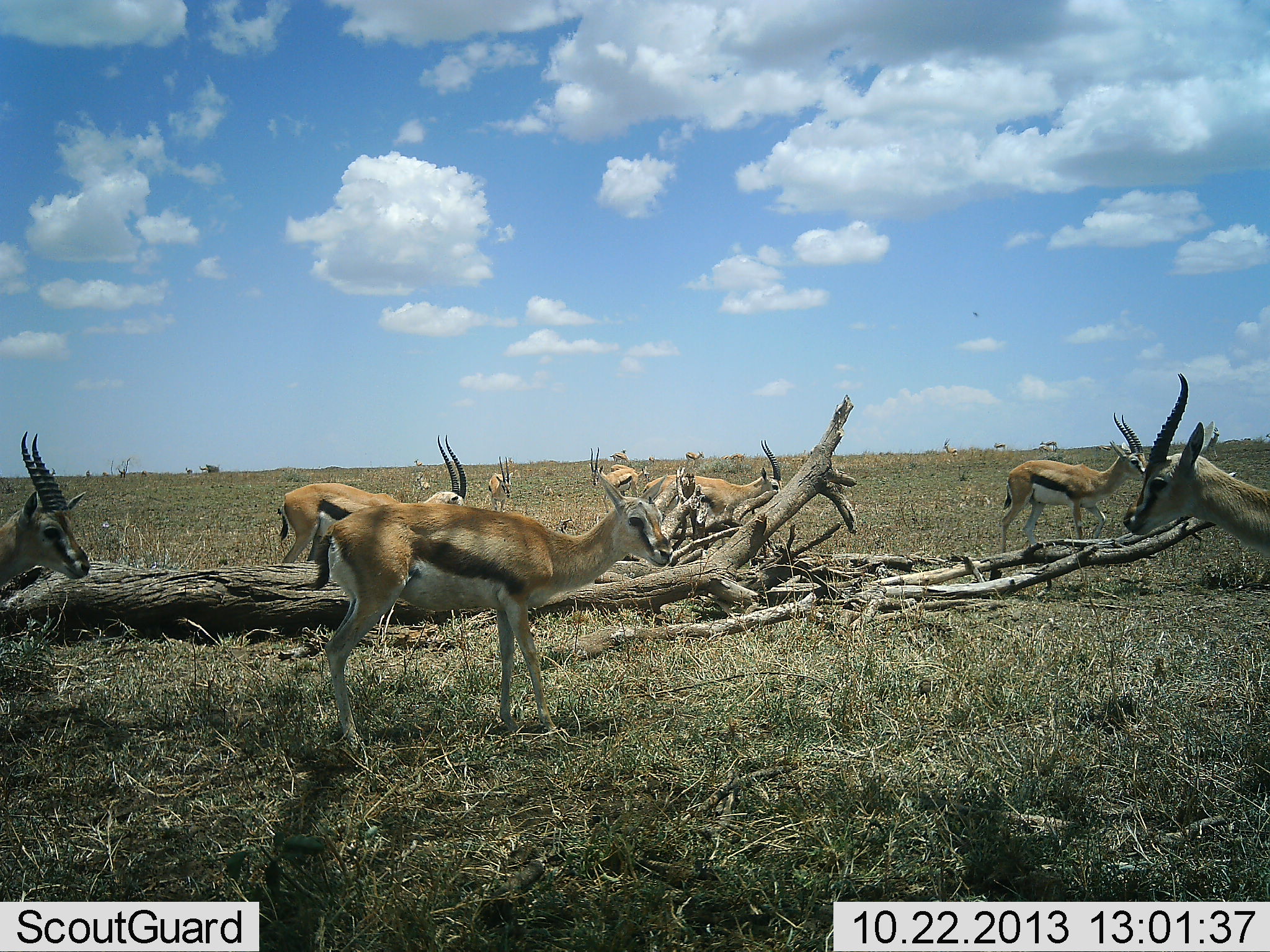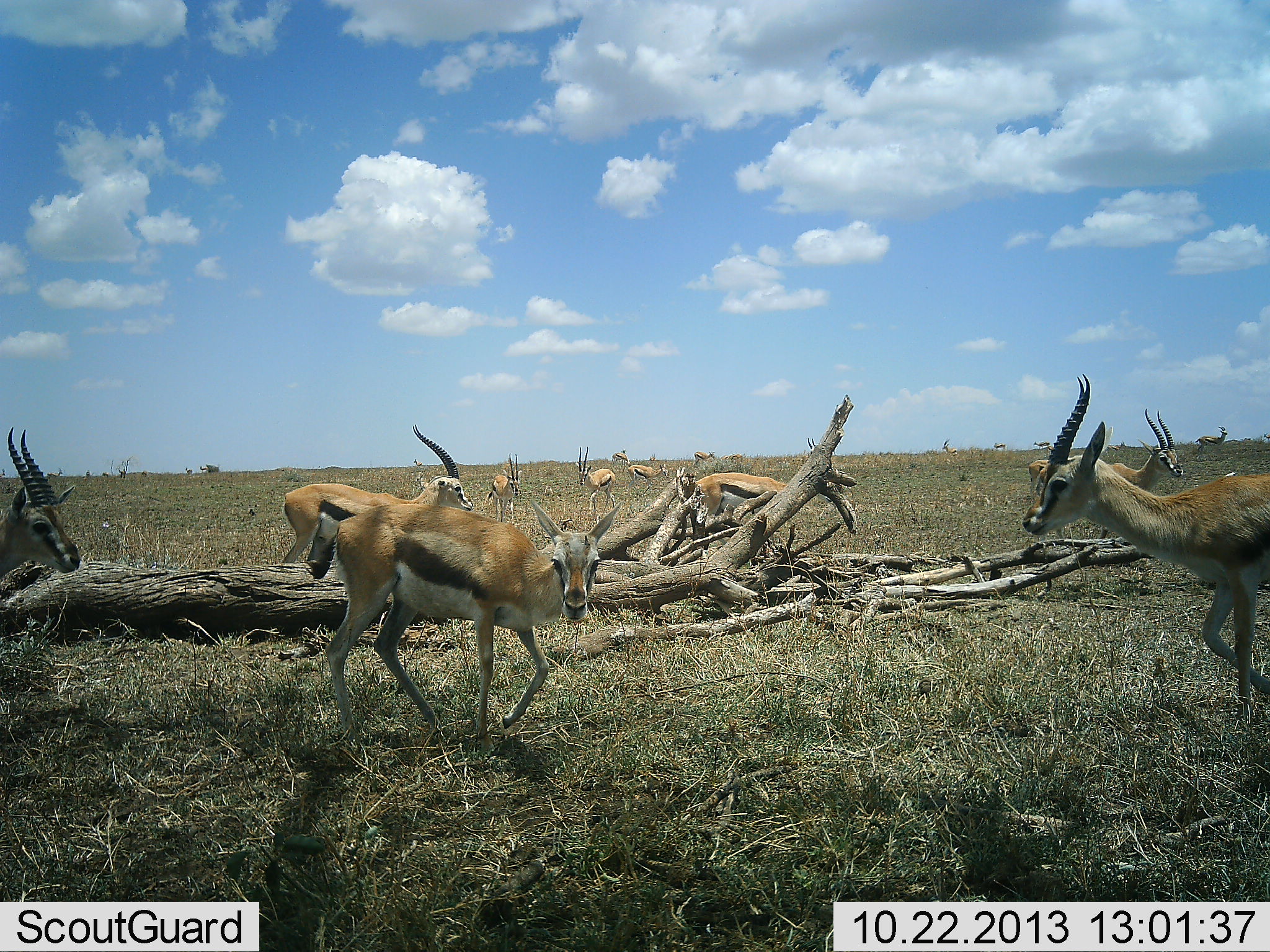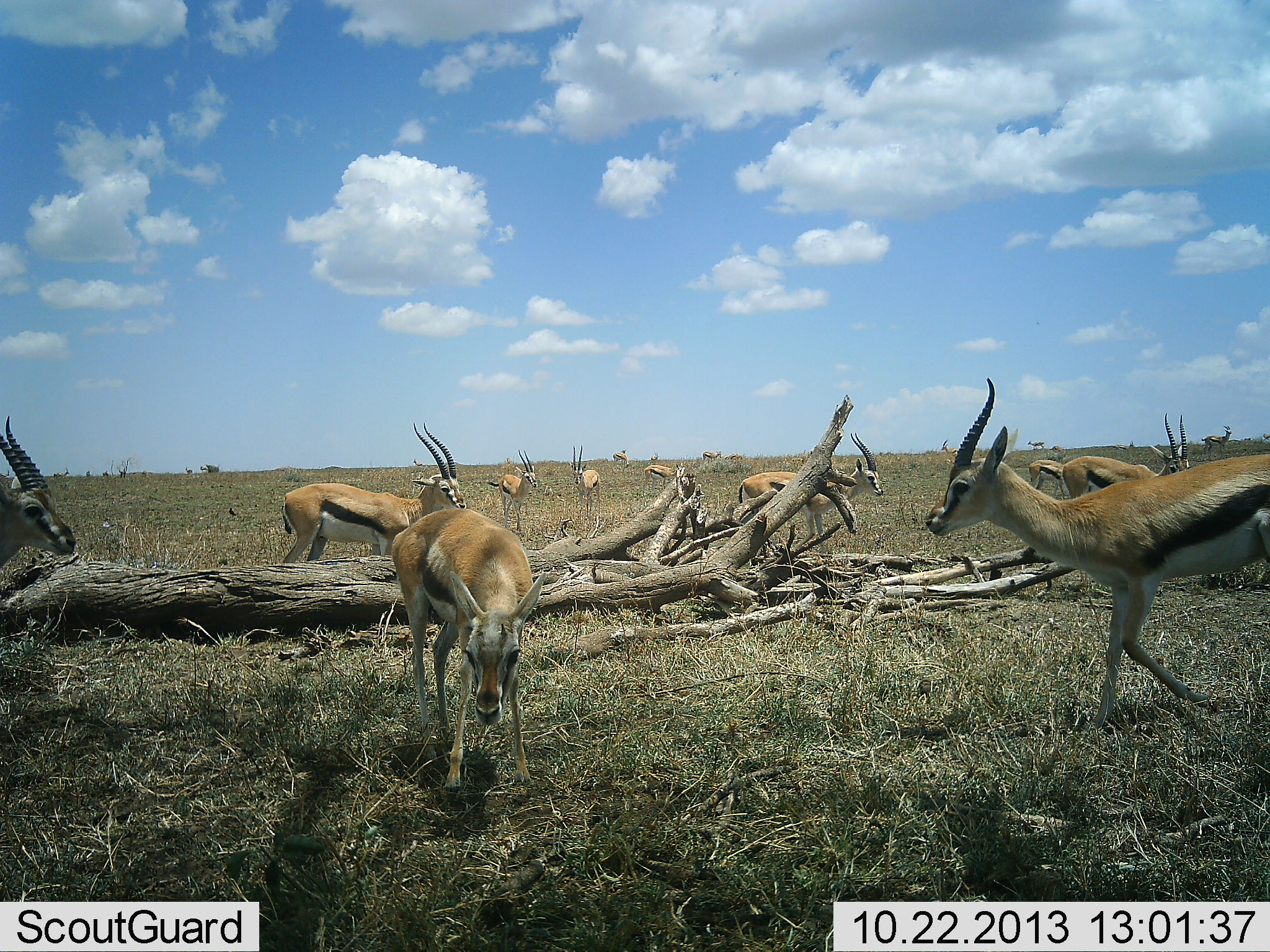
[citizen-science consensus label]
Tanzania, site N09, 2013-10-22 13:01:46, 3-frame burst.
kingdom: Animalia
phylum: Chordata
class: Mammalia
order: Artiodactyla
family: Bovidae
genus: Eudorcas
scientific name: Eudorcas thomsonii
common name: thomson's gazelle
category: gazellethomsons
Gazellethomsons (thomson's gazelle) (Eudorcas thomsonii), count 11-50. Behavior (volunteer vote fractions): standing 70%, resting 0%, moving 90%, interacting 0%. Young present (vote fraction): 0%. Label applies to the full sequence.